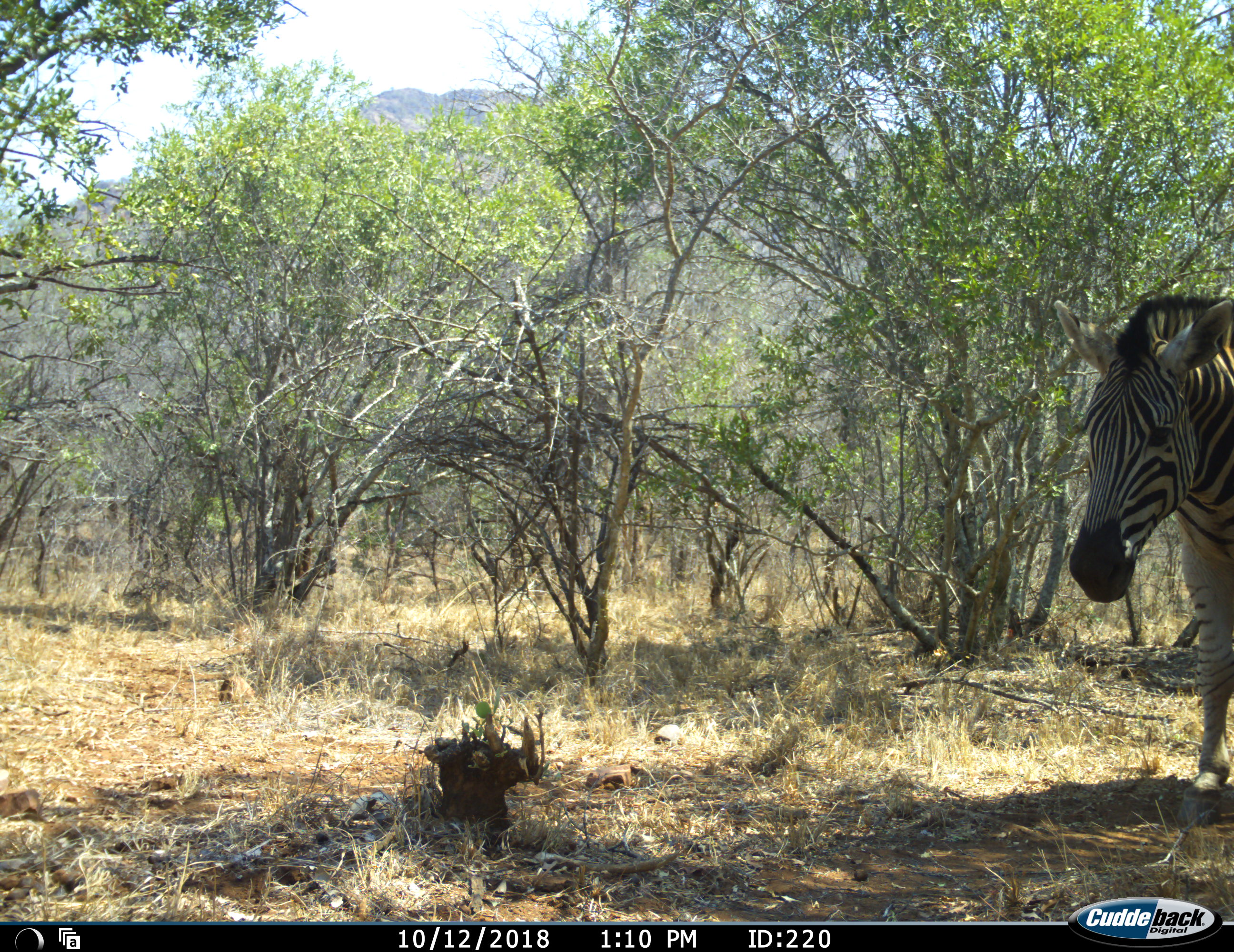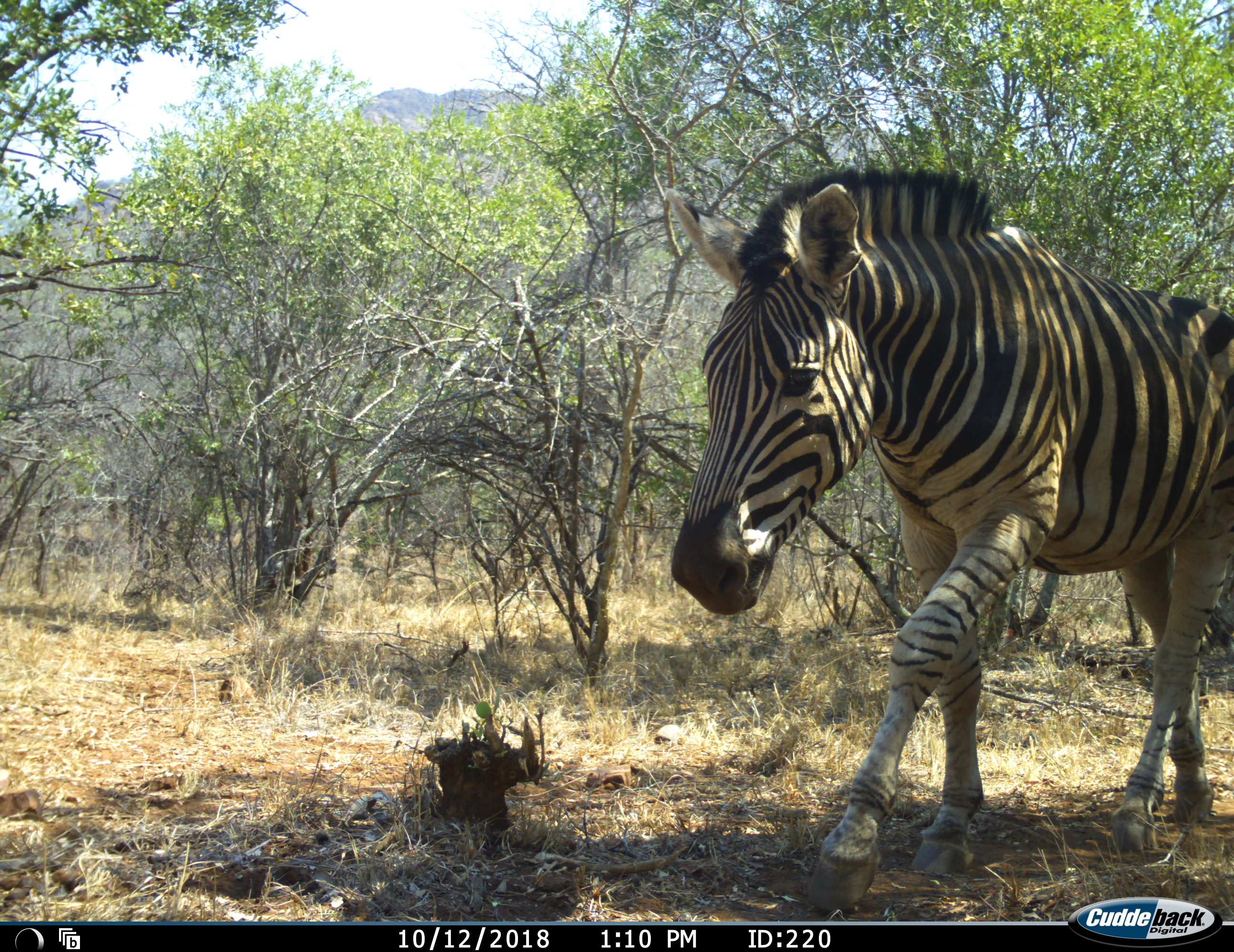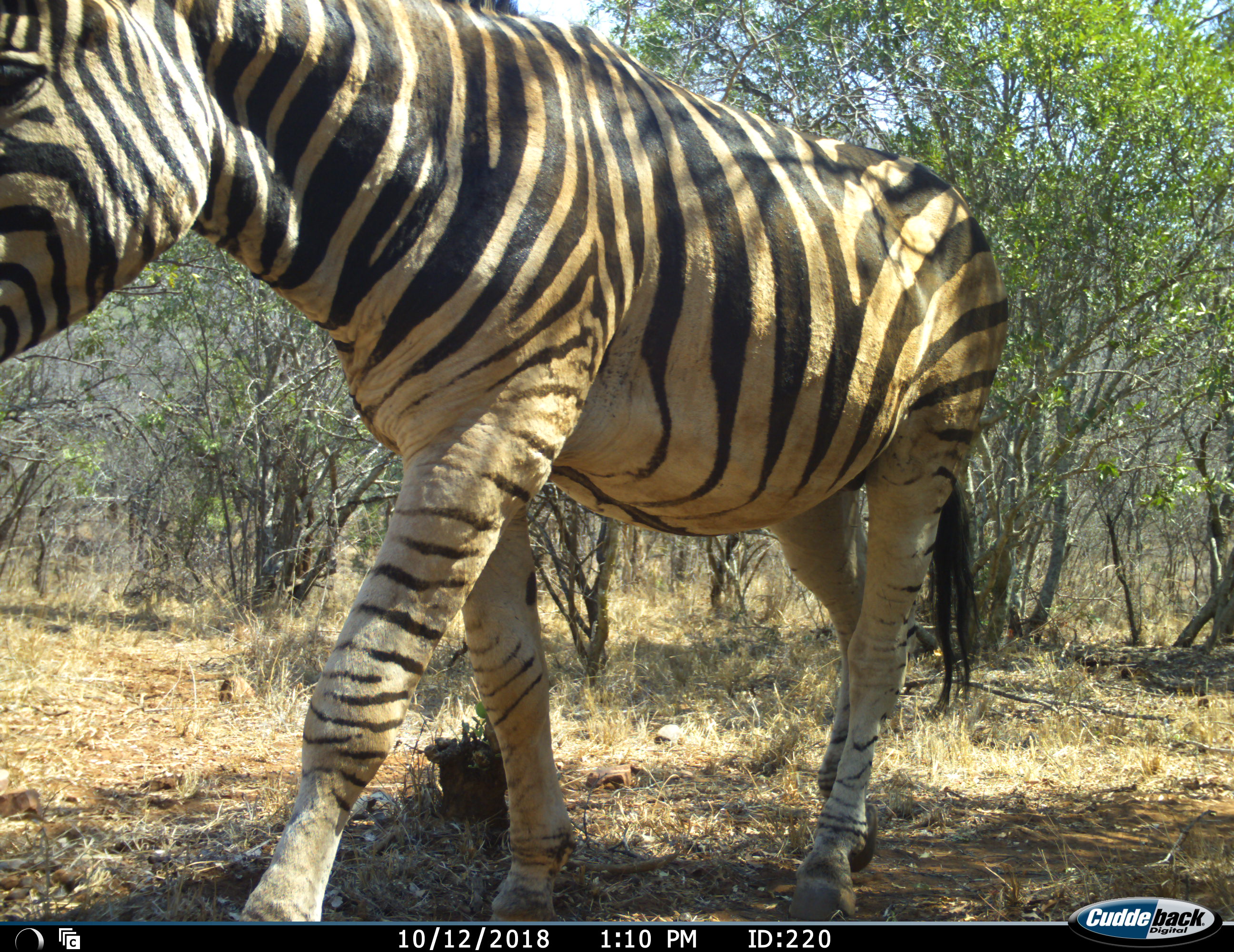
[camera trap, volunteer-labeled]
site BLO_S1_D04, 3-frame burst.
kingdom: Animalia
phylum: Chordata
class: Mammalia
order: Perissodactyla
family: Equidae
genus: Equus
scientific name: Equus quagga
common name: plains zebra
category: zebraplains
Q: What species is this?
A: Zebraplains (plains zebra) (Equus quagga).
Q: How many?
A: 1.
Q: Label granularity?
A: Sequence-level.